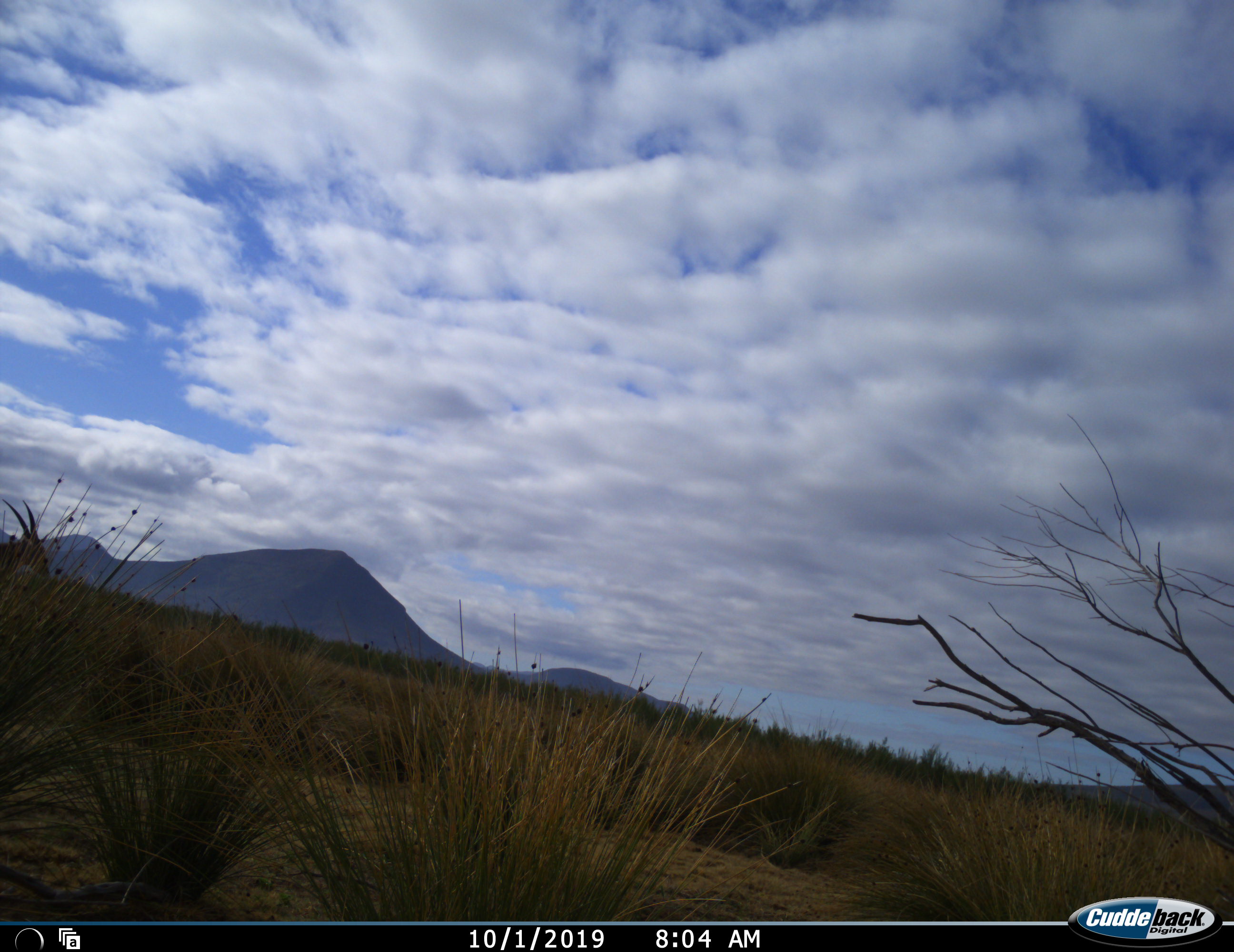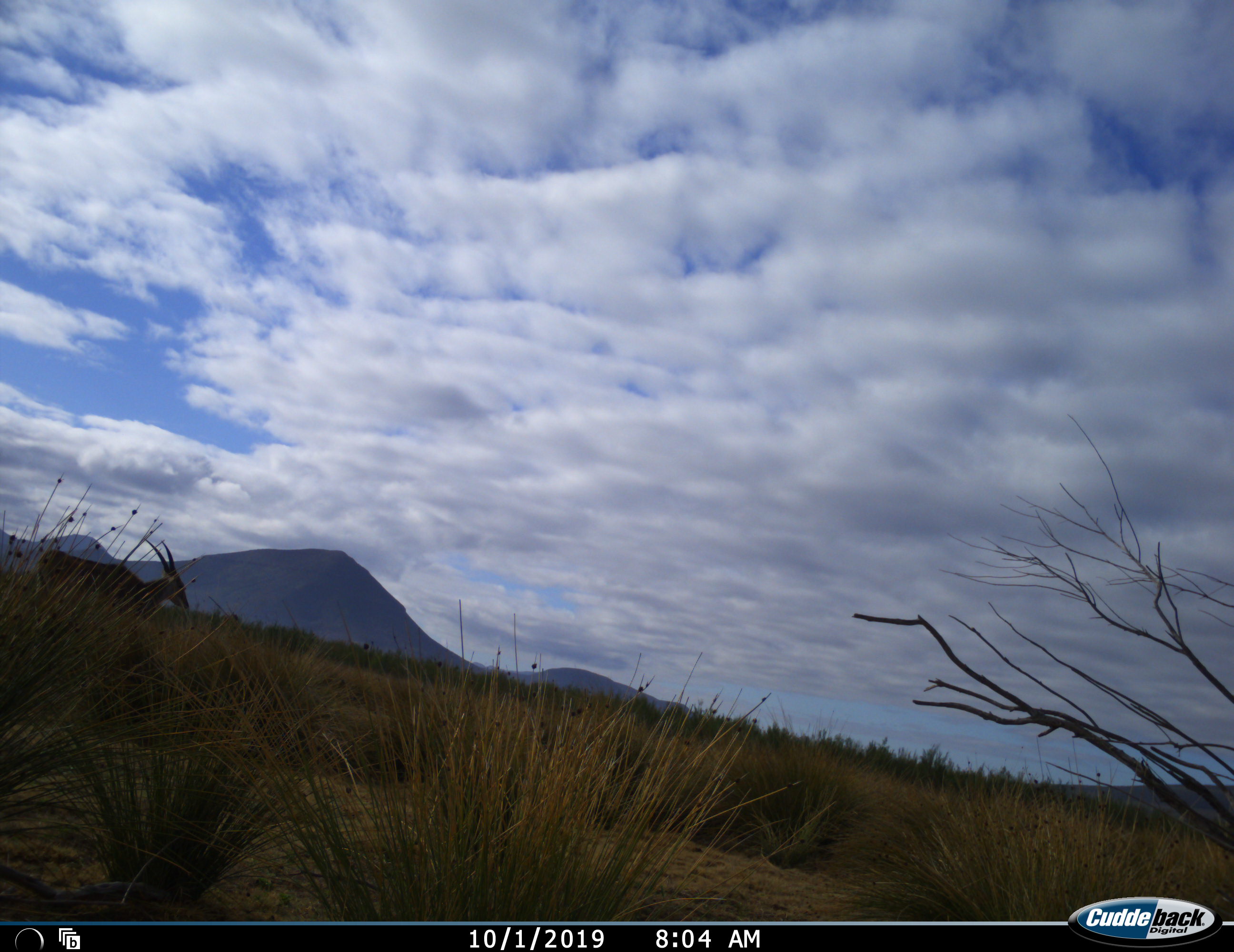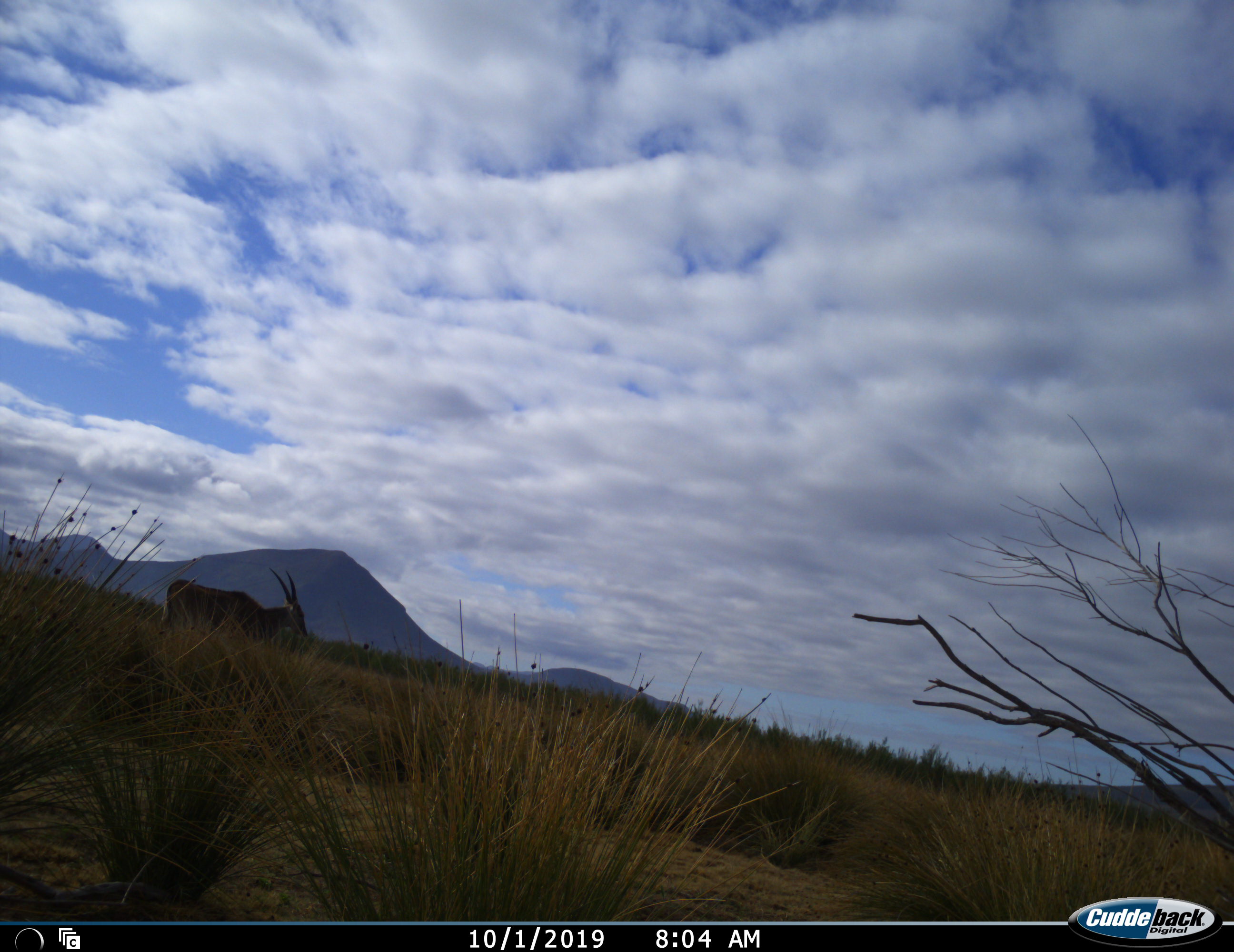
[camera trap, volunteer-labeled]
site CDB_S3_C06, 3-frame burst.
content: unidentified animal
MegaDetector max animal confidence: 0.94